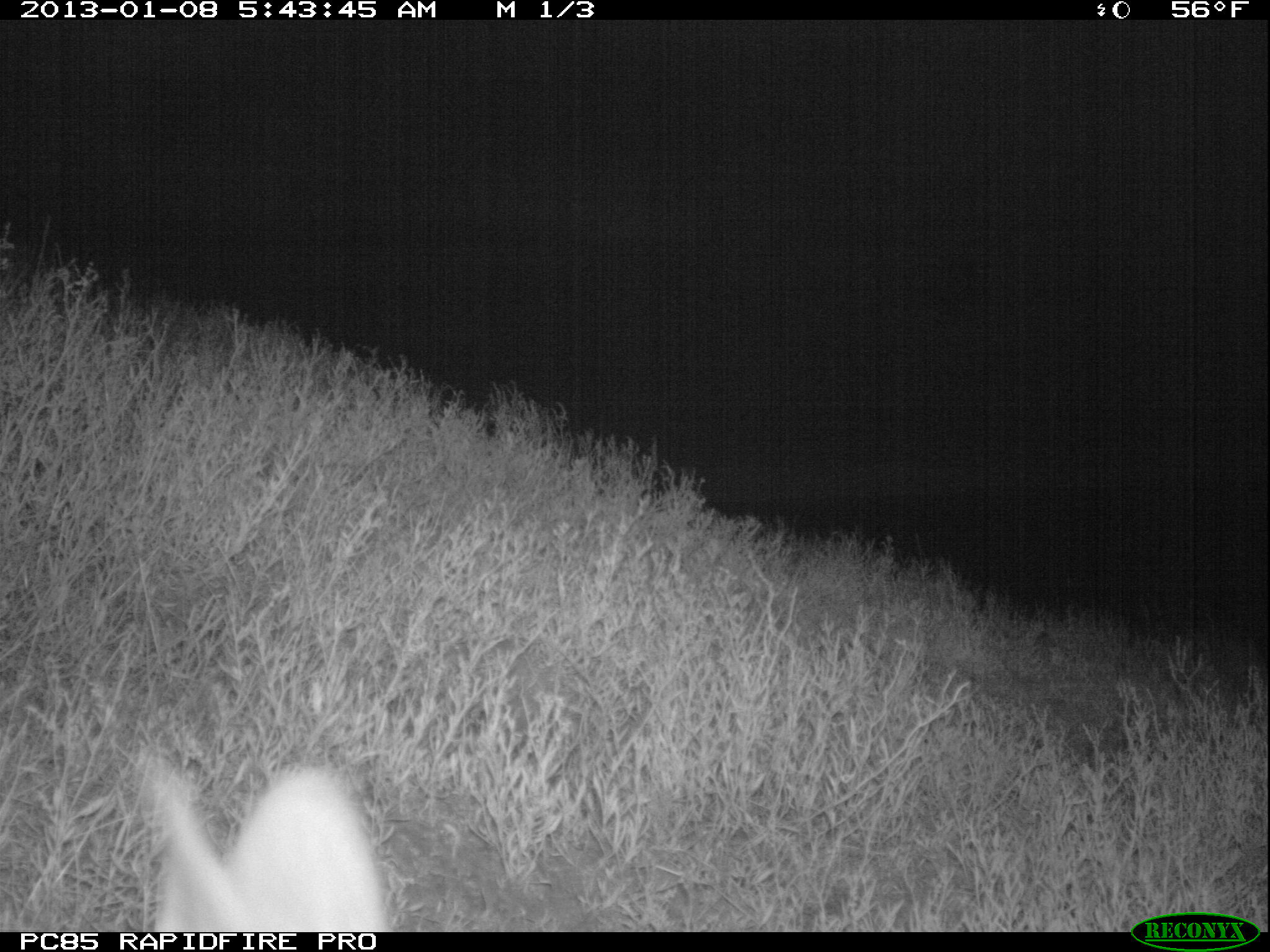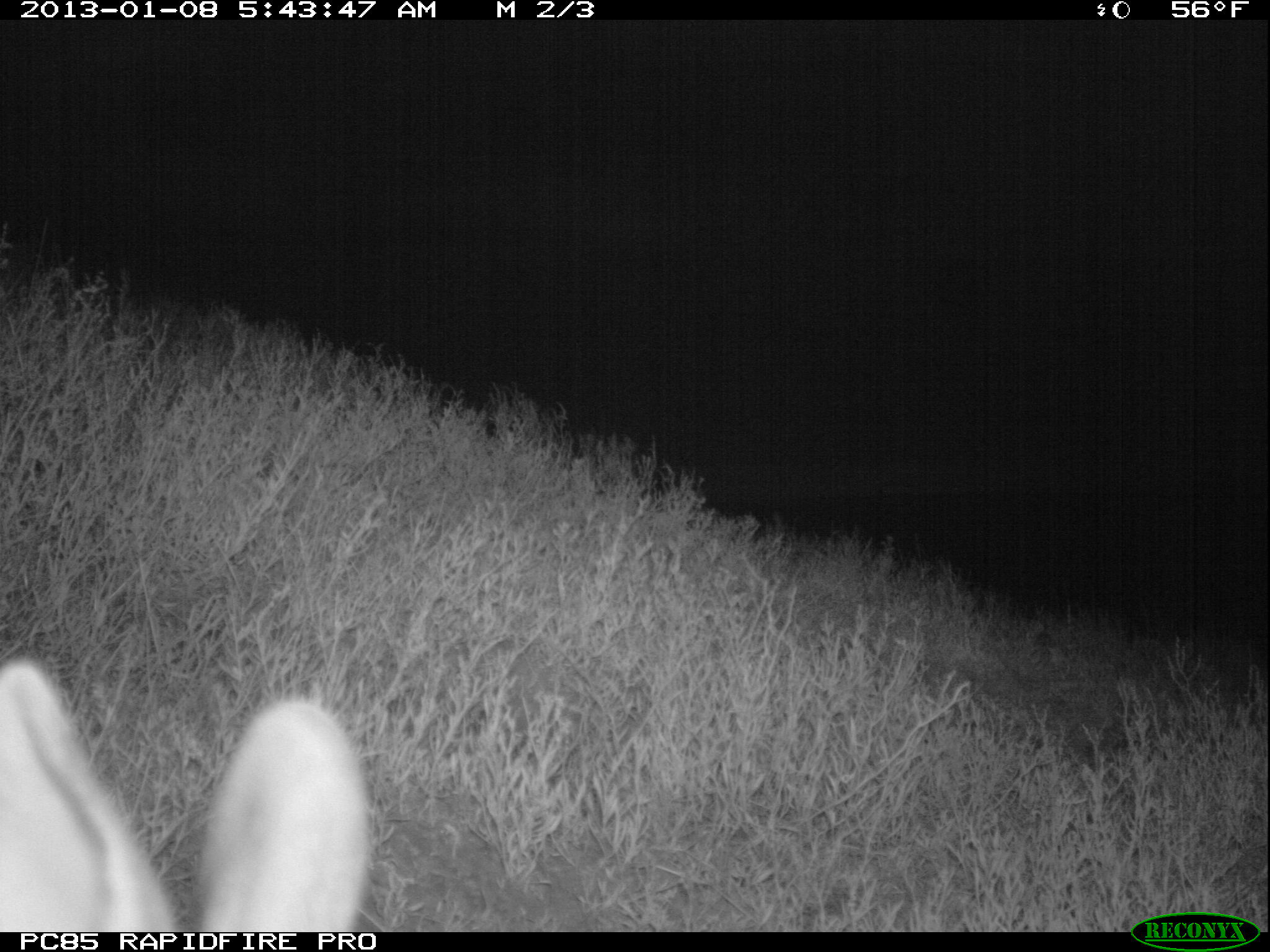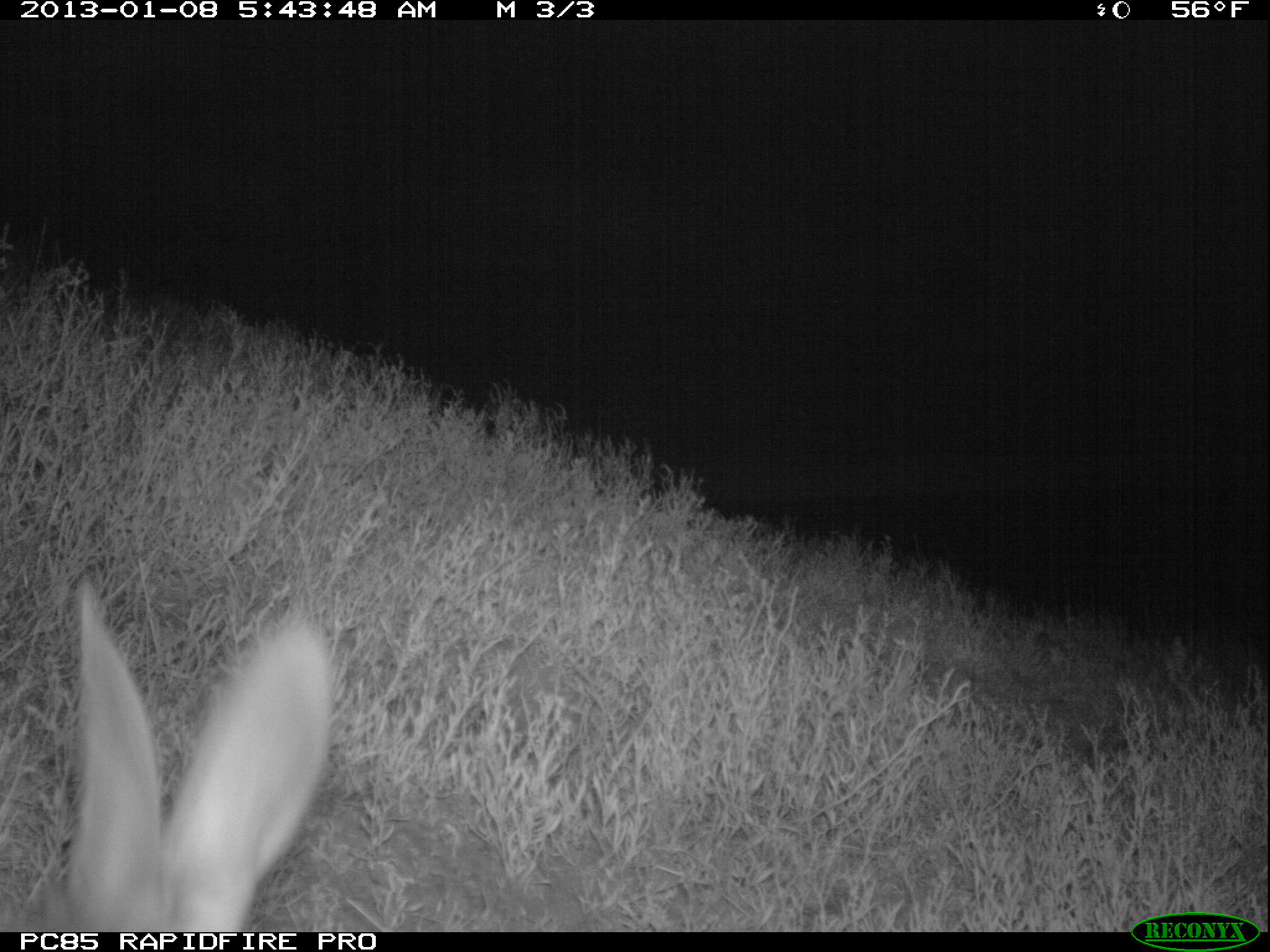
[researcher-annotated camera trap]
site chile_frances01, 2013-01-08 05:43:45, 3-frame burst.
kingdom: Animalia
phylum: Chordata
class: Mammalia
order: Lagomorpha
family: Leporidae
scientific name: Leporidae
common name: rabbits and hares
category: rabbit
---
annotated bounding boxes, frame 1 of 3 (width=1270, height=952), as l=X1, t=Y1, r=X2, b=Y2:
rabbit: l=136, t=760, r=391, b=934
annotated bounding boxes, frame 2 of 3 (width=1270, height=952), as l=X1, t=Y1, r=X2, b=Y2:
rabbit: l=0, t=653, r=368, b=933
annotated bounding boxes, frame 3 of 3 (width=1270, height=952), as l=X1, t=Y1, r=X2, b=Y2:
rabbit: l=14, t=573, r=333, b=931